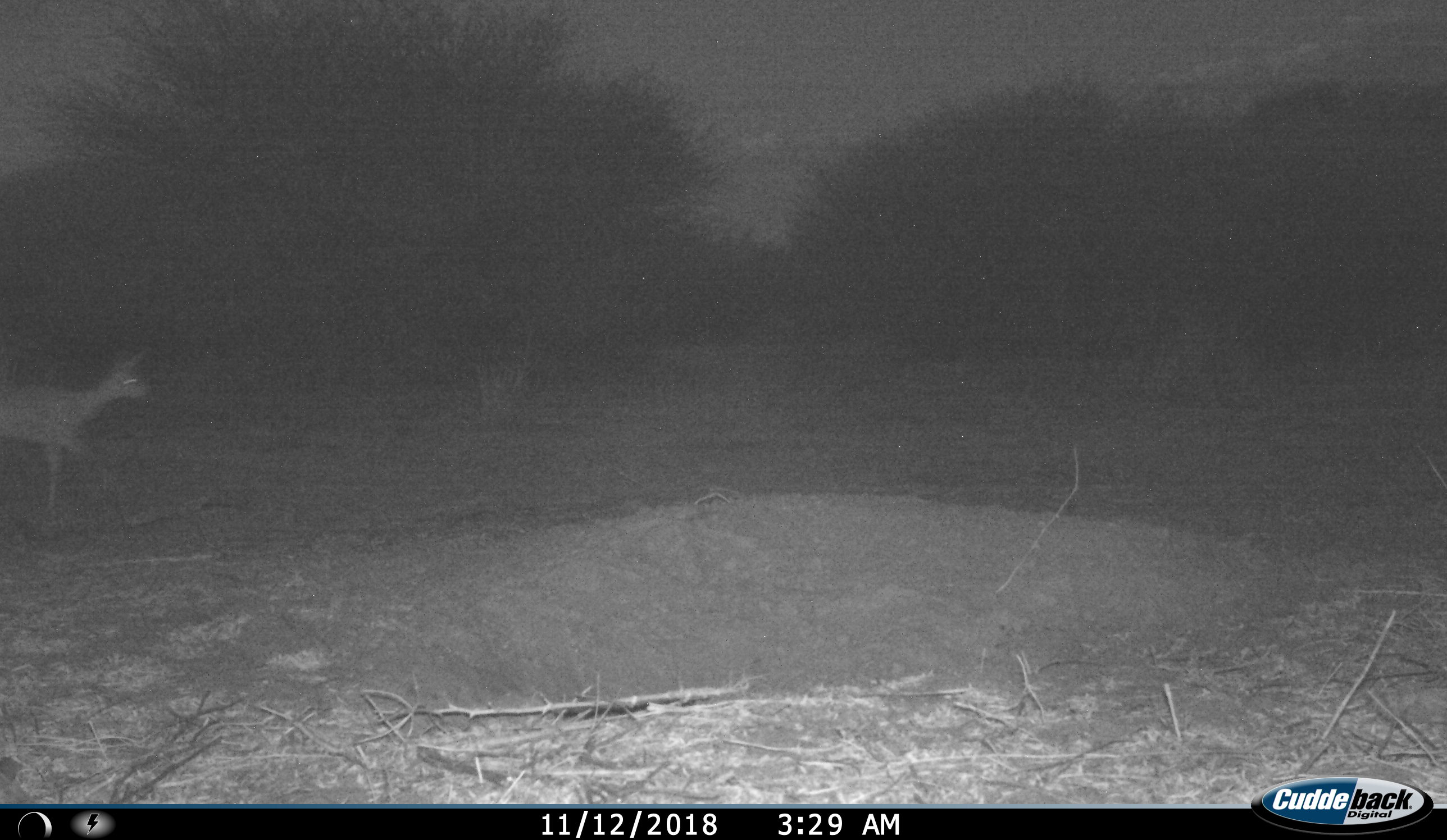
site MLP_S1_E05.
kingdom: Animalia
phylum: Chordata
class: Mammalia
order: Artiodactyla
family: Bovidae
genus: Raphicerus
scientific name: Raphicerus campestris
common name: steenbok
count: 1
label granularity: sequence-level